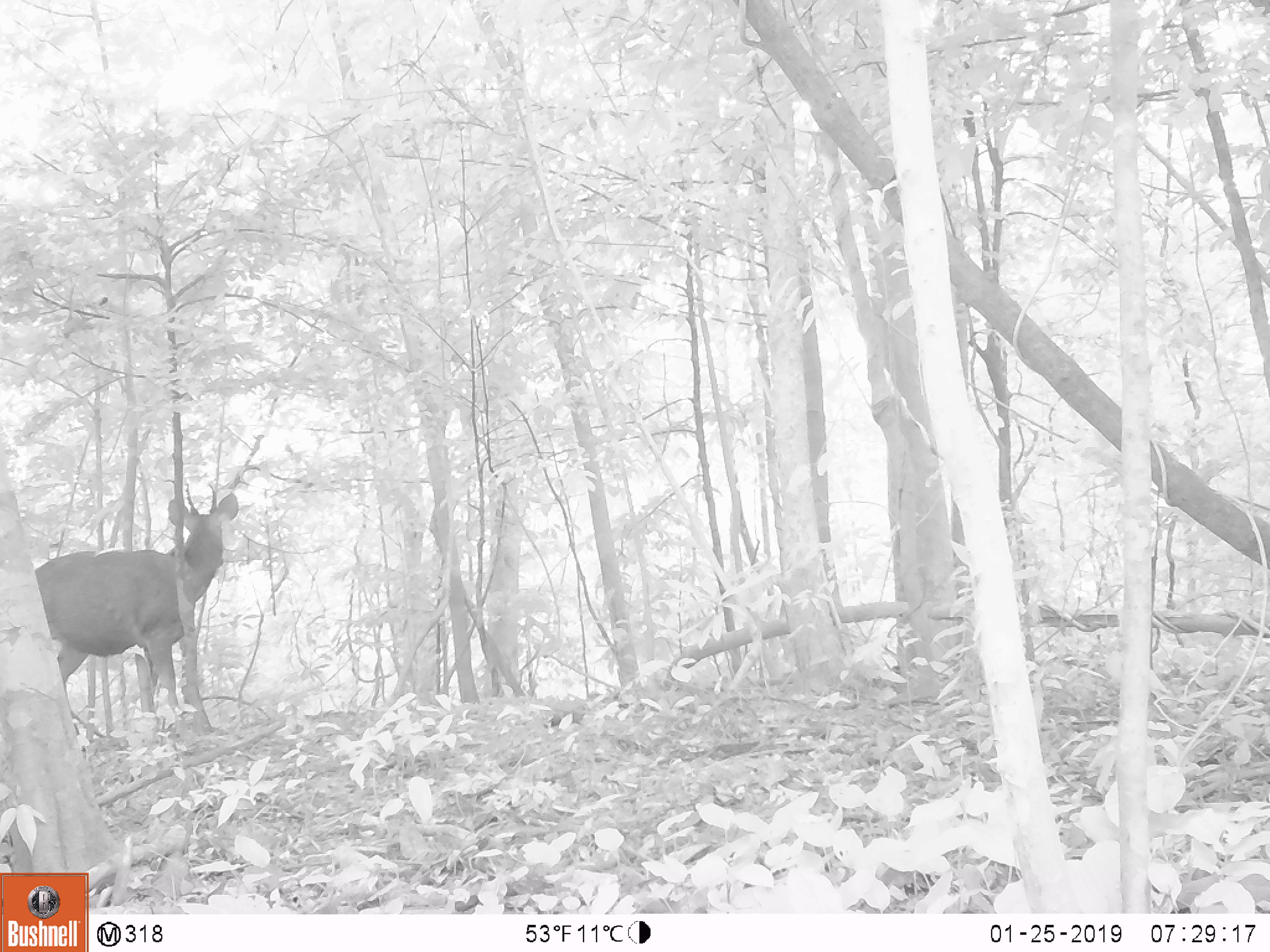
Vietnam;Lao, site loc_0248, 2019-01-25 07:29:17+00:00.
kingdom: Animalia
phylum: Chordata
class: Mammalia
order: Artiodactyla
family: Cervidae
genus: Rusa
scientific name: Rusa unicolor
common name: sambar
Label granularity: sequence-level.